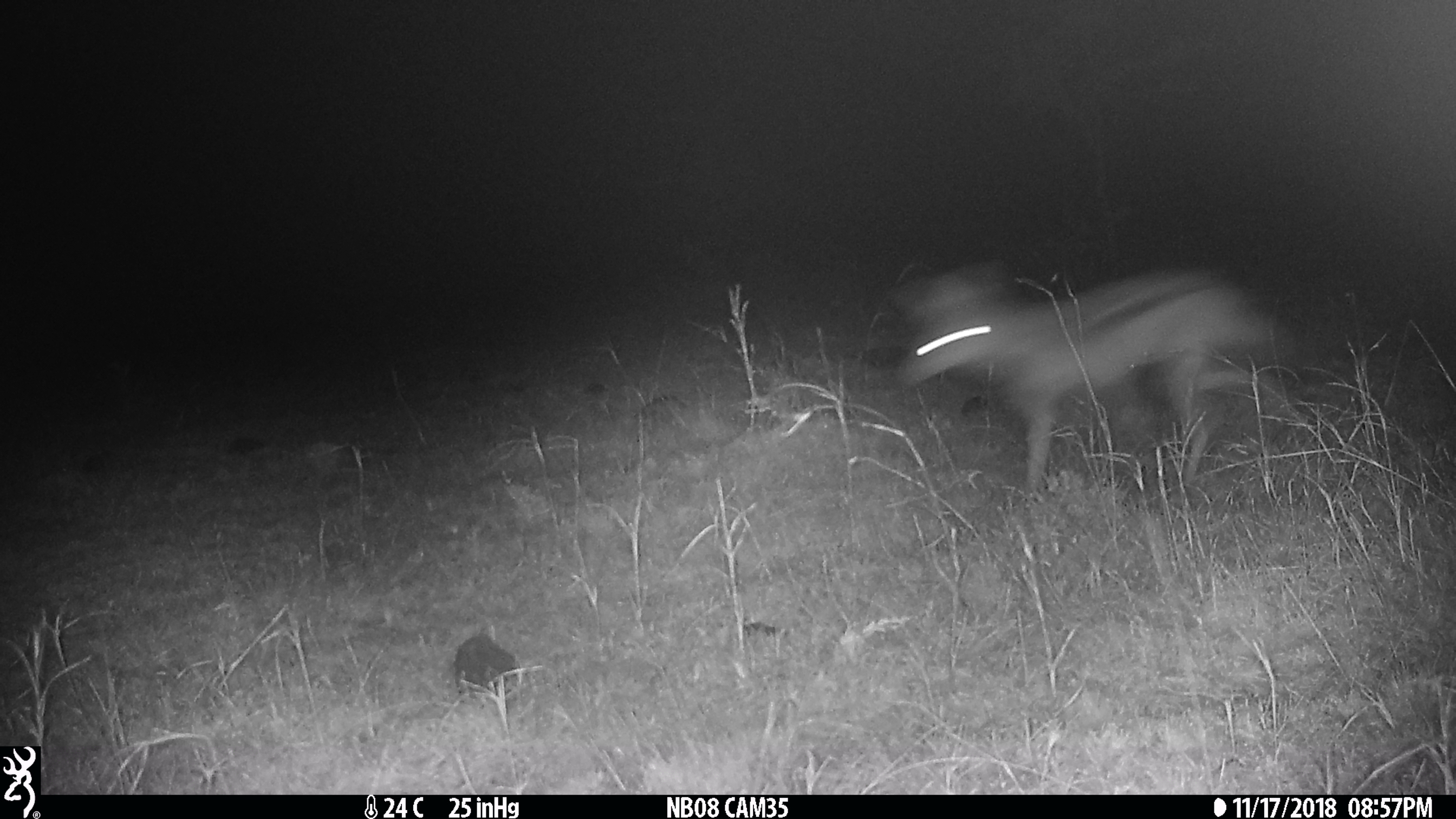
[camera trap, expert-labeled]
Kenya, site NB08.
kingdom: Animalia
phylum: Chordata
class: Mammalia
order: Carnivora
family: Canidae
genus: Lupulella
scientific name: Lupulella mesomelas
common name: black-backed jackal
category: jackal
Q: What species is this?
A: Jackal (black-backed jackal) (Lupulella mesomelas).